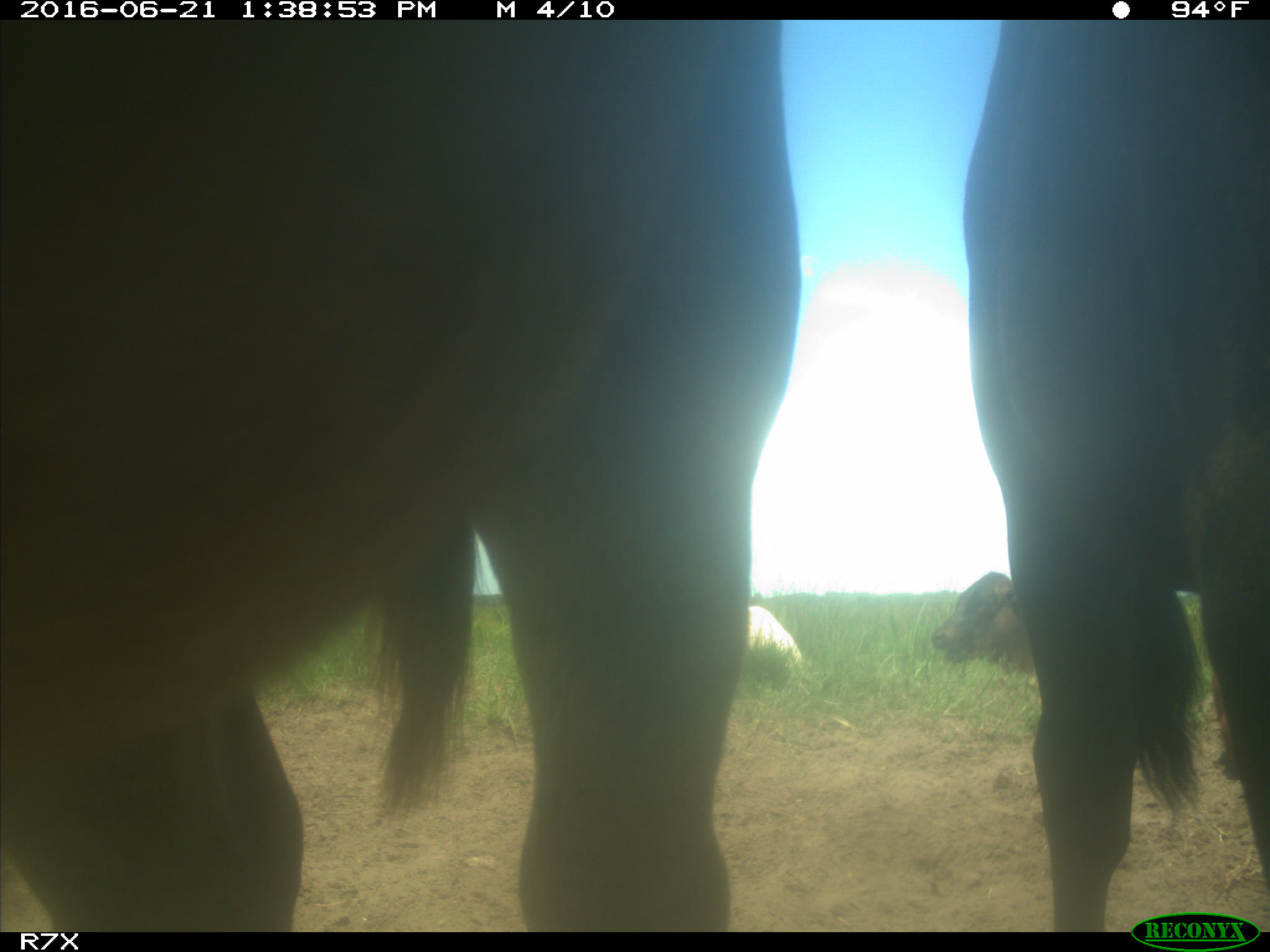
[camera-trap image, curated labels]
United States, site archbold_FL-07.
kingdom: Animalia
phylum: Chordata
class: Mammalia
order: Artiodactyla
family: Bovidae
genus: Bos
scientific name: Bos taurus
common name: domestic cow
Bos taurus (domestic cow).